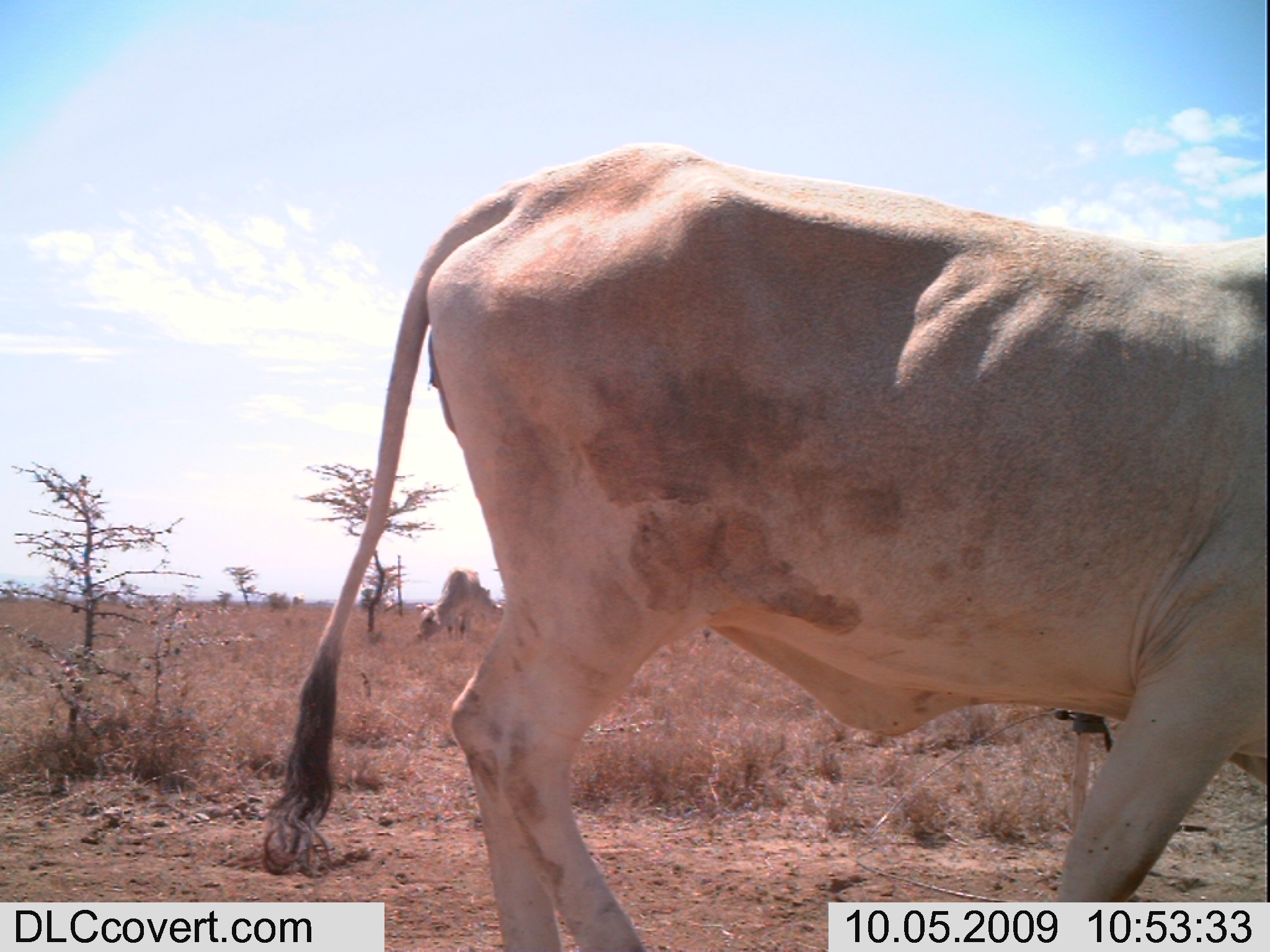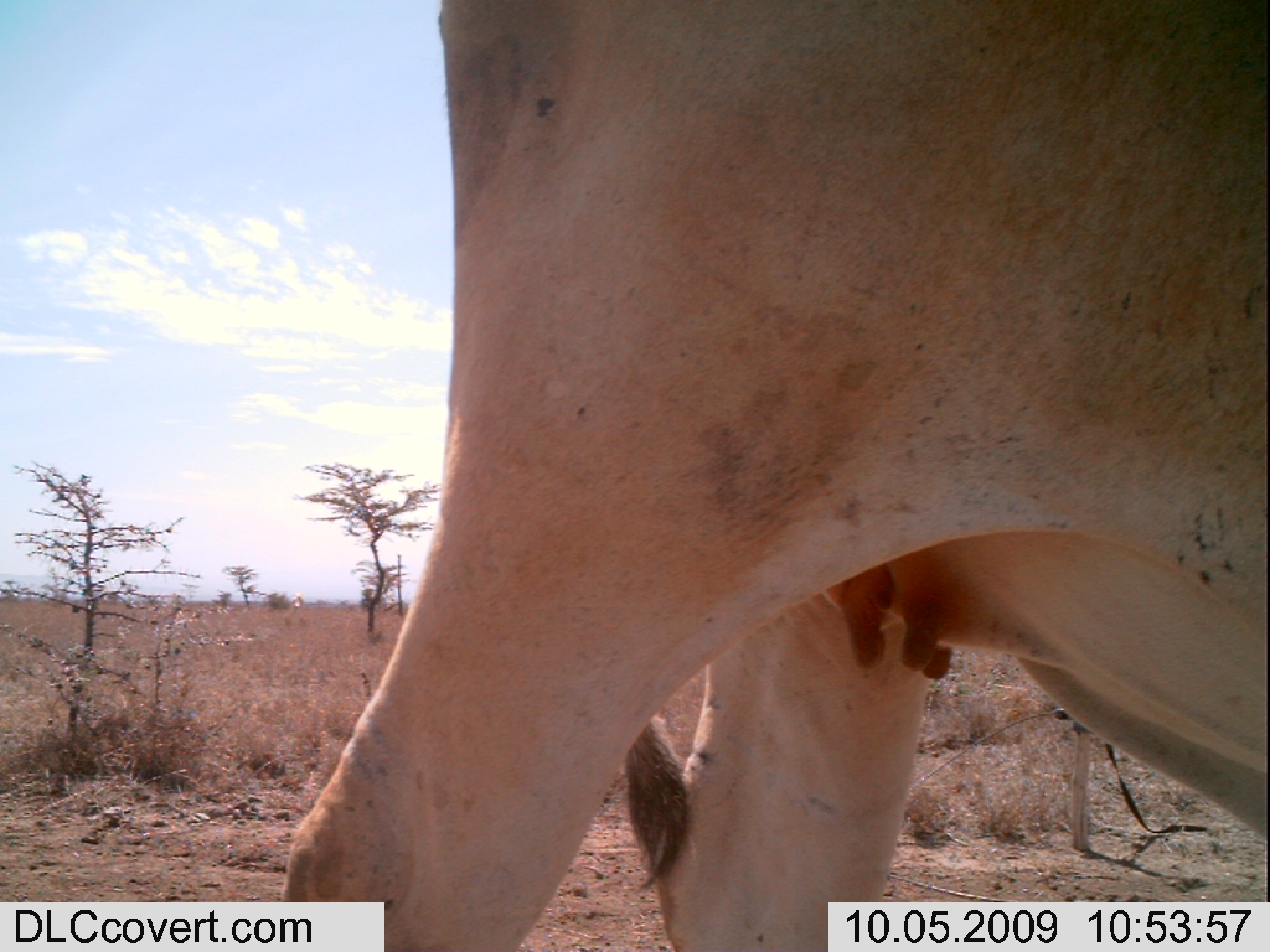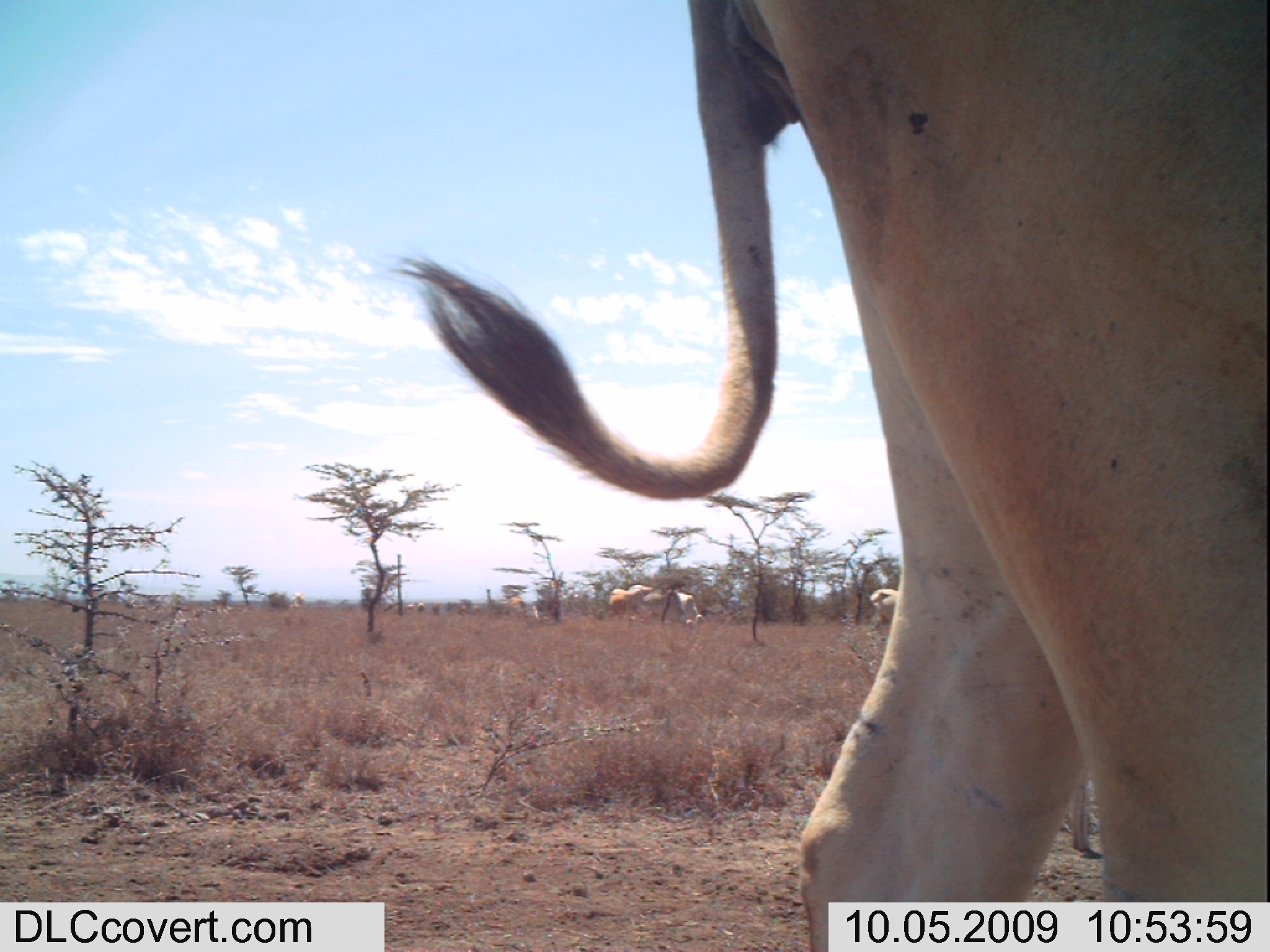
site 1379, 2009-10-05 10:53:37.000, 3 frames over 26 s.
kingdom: Animalia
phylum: Chordata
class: Mammalia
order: Artiodactyla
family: Bovidae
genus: Bos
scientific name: Bos taurus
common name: domestic cattle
Bos taurus (domestic cattle), count 2.